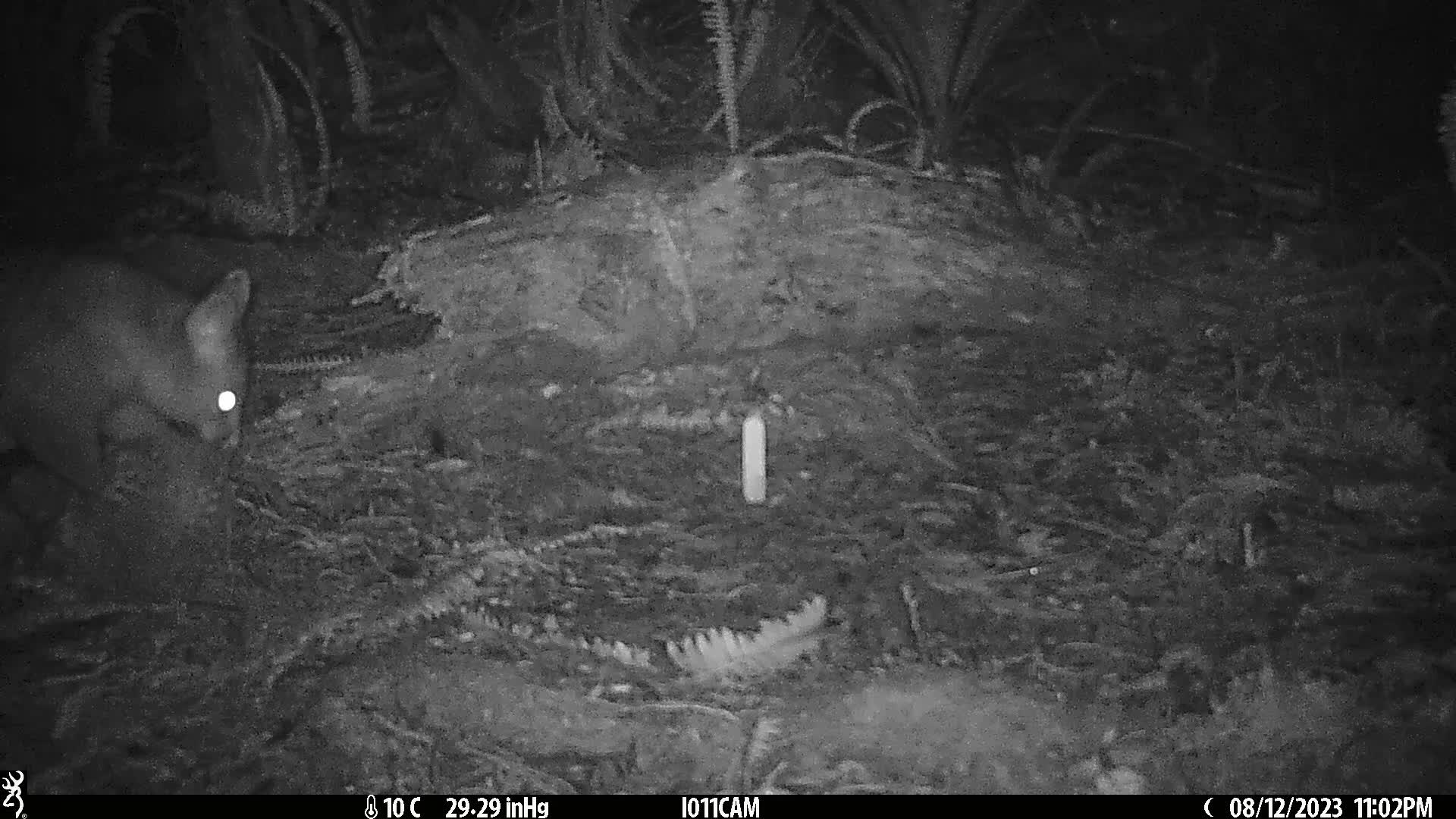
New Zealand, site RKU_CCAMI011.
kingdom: Animalia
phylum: Chordata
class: Mammalia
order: Diprotodontia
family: Phalangeridae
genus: Trichosurus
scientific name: Trichosurus vulpecula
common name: common brushtail possum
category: possum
Possum (common brushtail possum) (Trichosurus vulpecula).